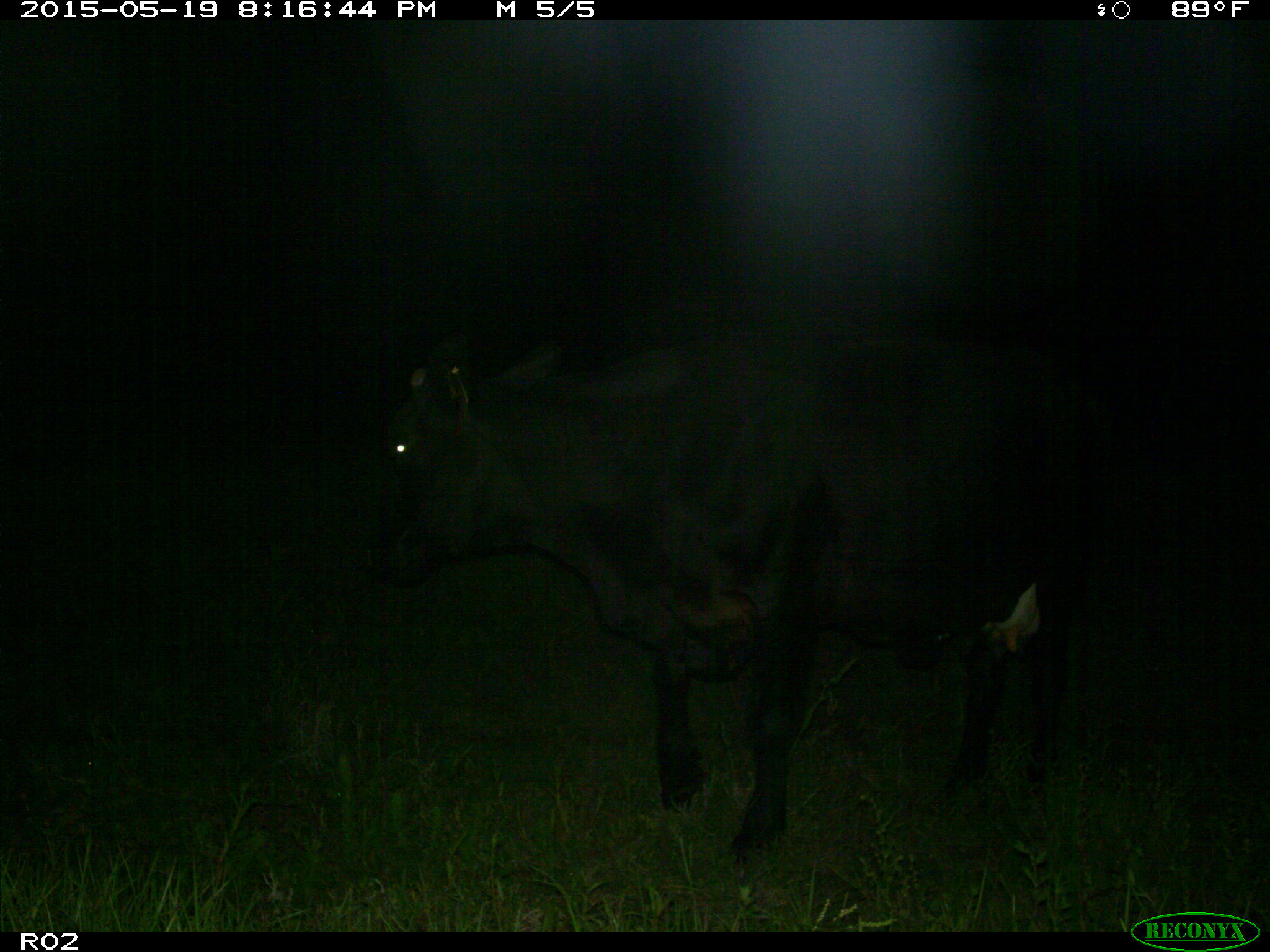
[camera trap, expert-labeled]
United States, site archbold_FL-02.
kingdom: Animalia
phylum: Chordata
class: Mammalia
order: Artiodactyla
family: Bovidae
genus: Bos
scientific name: Bos taurus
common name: domestic cow